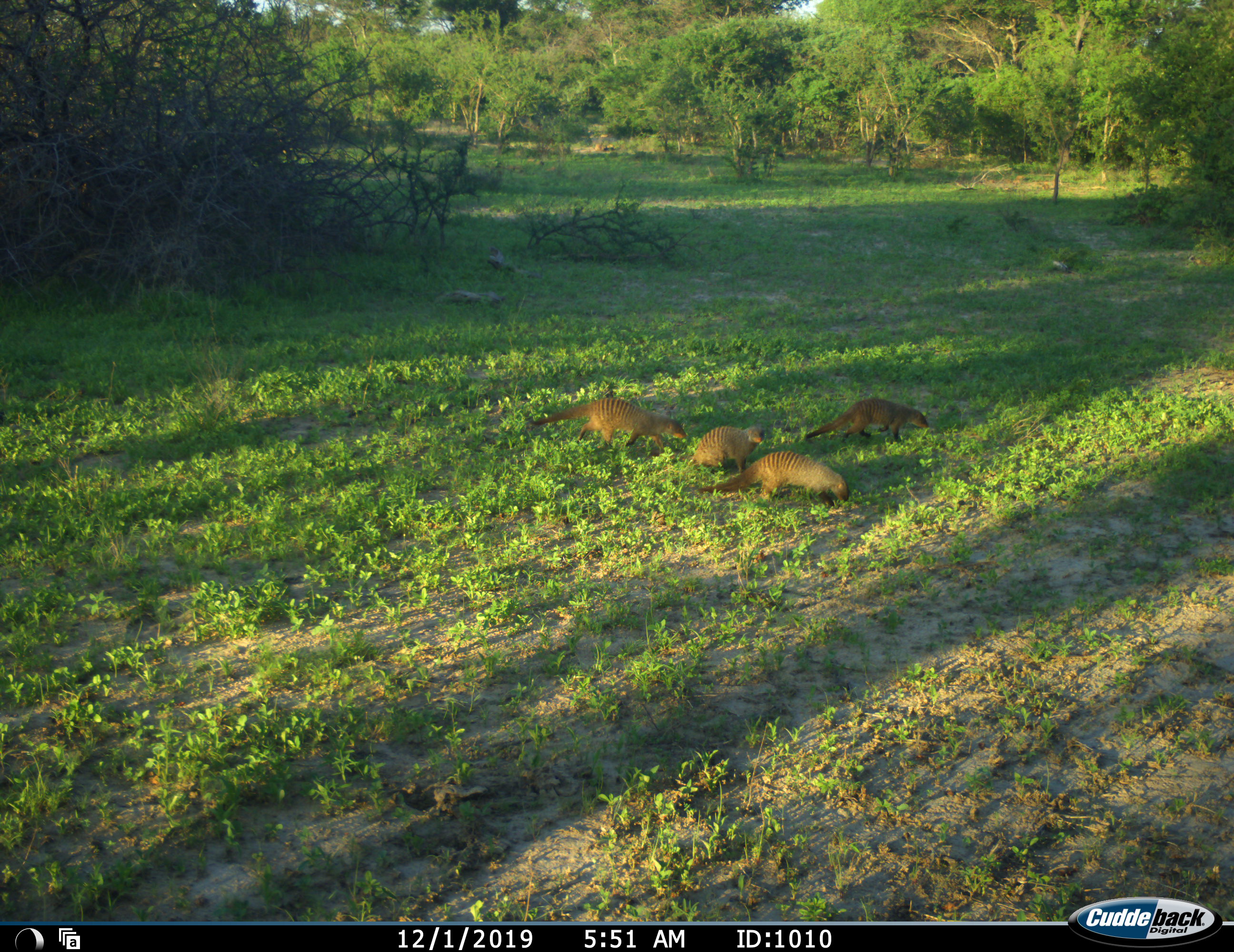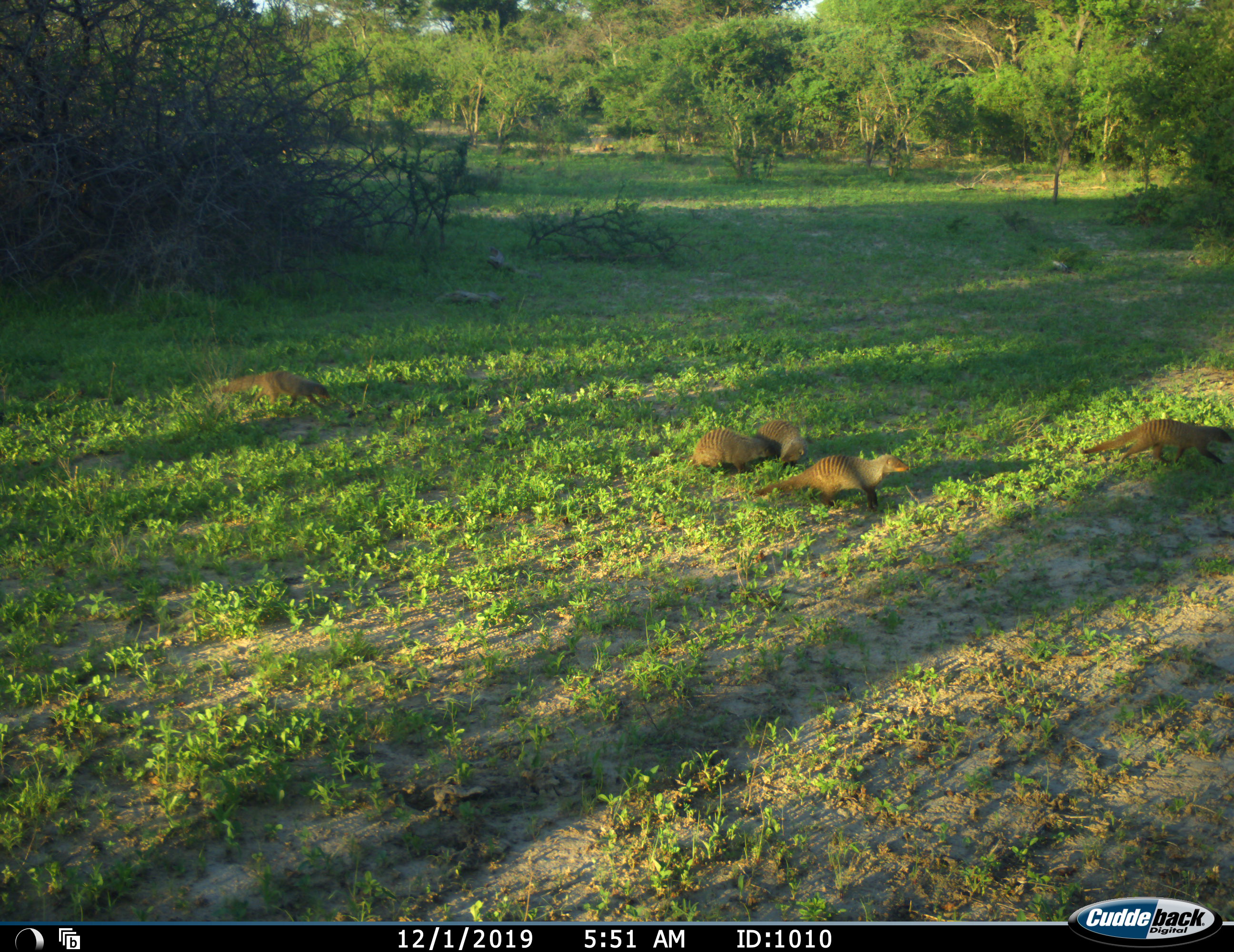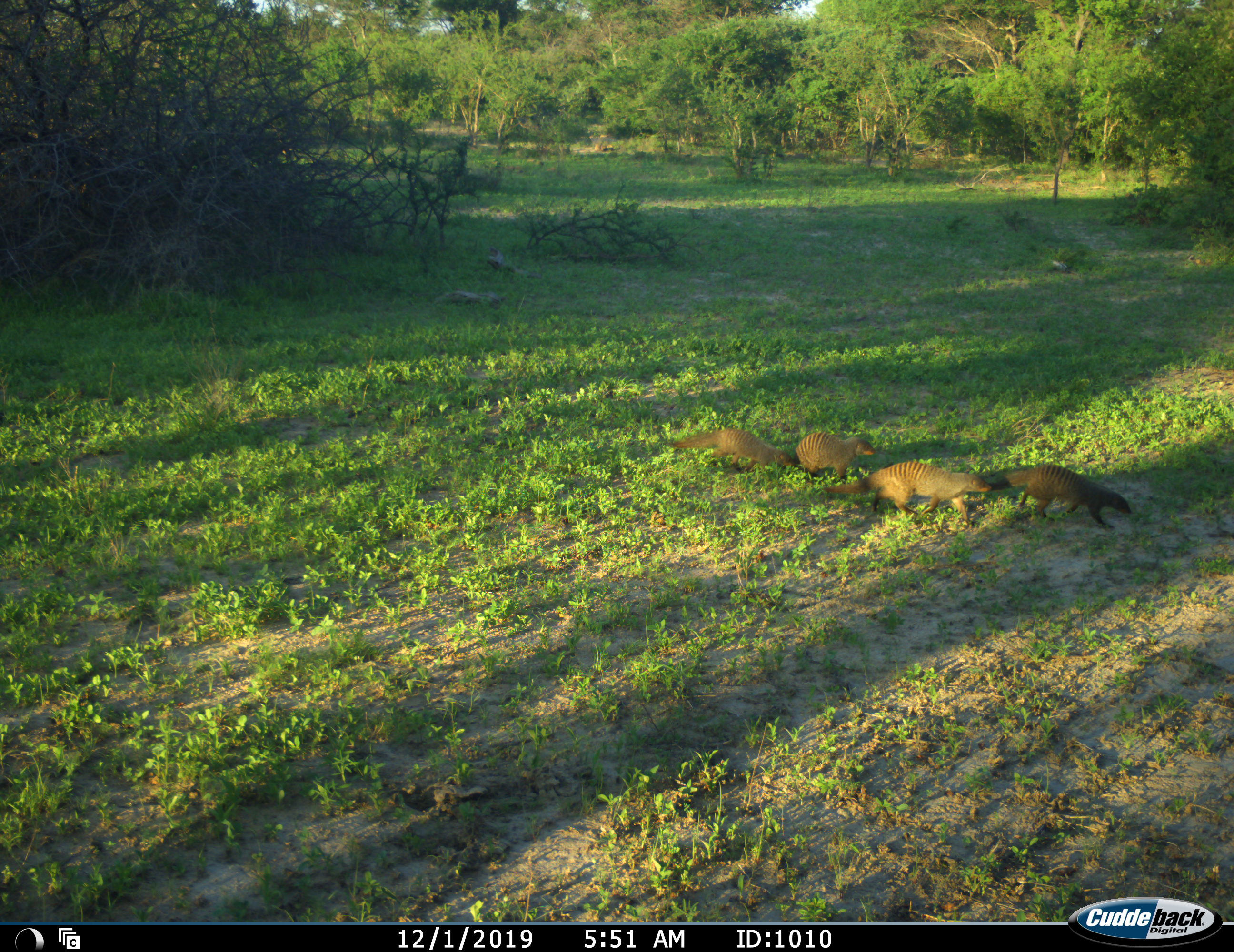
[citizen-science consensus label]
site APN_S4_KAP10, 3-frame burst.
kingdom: Animalia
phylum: Chordata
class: Mammalia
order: Carnivora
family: Herpestidae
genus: Mungos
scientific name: Mungos mungo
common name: banded mongoose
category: mongoosebanded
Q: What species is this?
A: Mongoosebanded (banded mongoose) (Mungos mungo).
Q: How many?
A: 5.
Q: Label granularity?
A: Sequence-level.